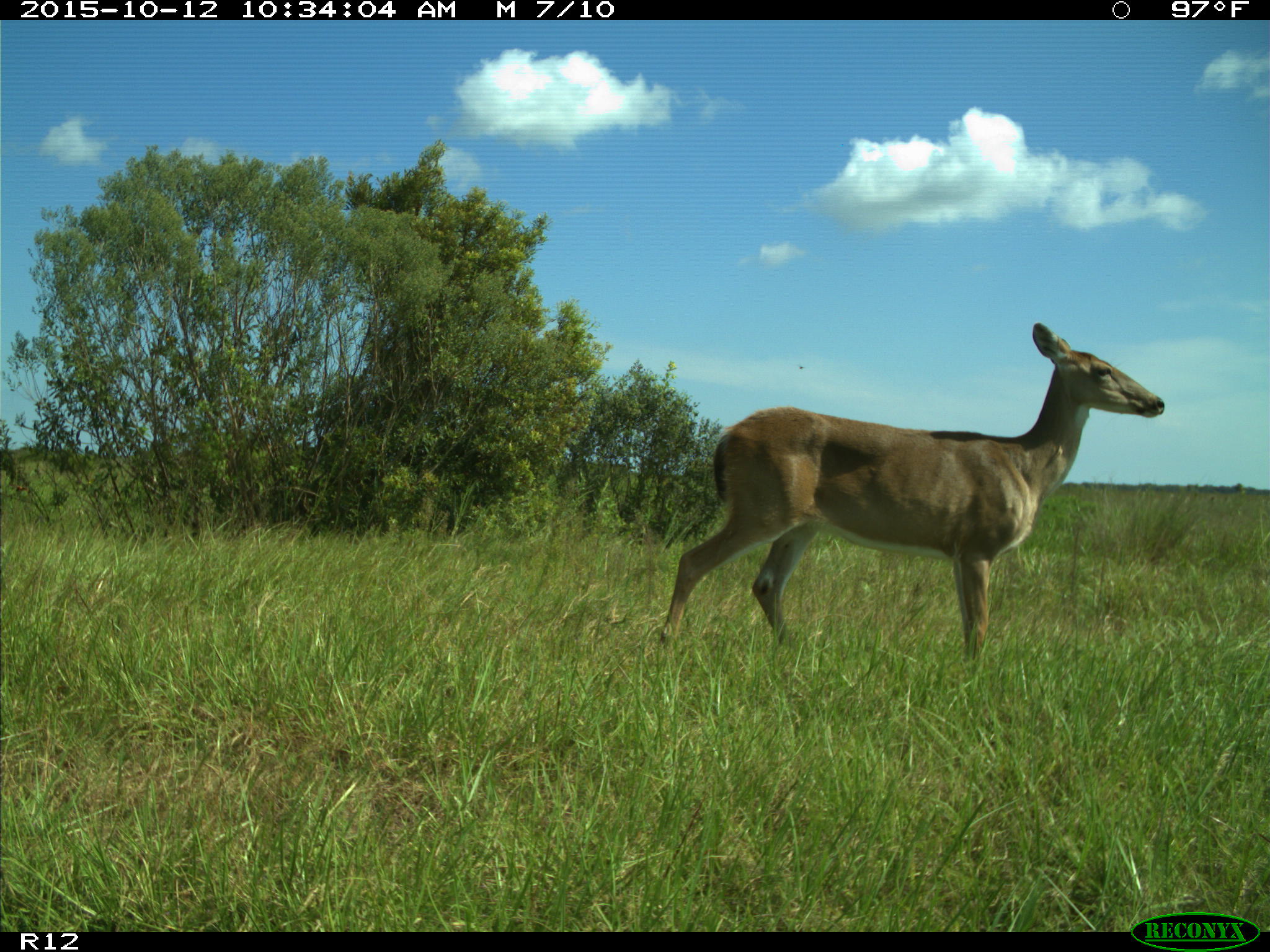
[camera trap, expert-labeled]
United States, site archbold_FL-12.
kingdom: Animalia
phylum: Chordata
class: Mammalia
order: Artiodactyla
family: Cervidae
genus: Odocoileus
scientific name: Odocoileus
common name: deer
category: unidentified deer